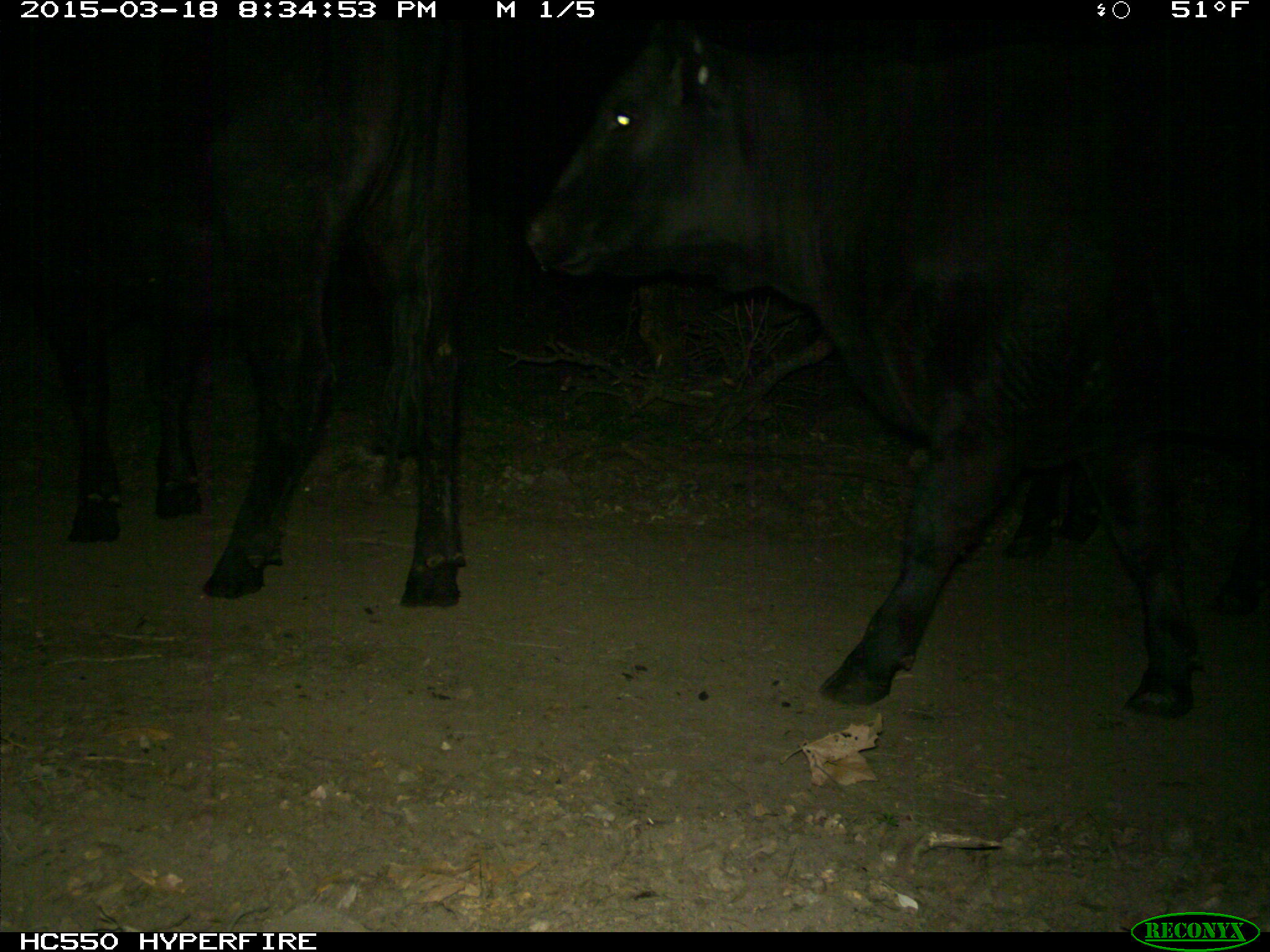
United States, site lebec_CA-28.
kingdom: Animalia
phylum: Chordata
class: Mammalia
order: Artiodactyla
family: Bovidae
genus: Bos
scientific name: Bos taurus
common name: domestic cow